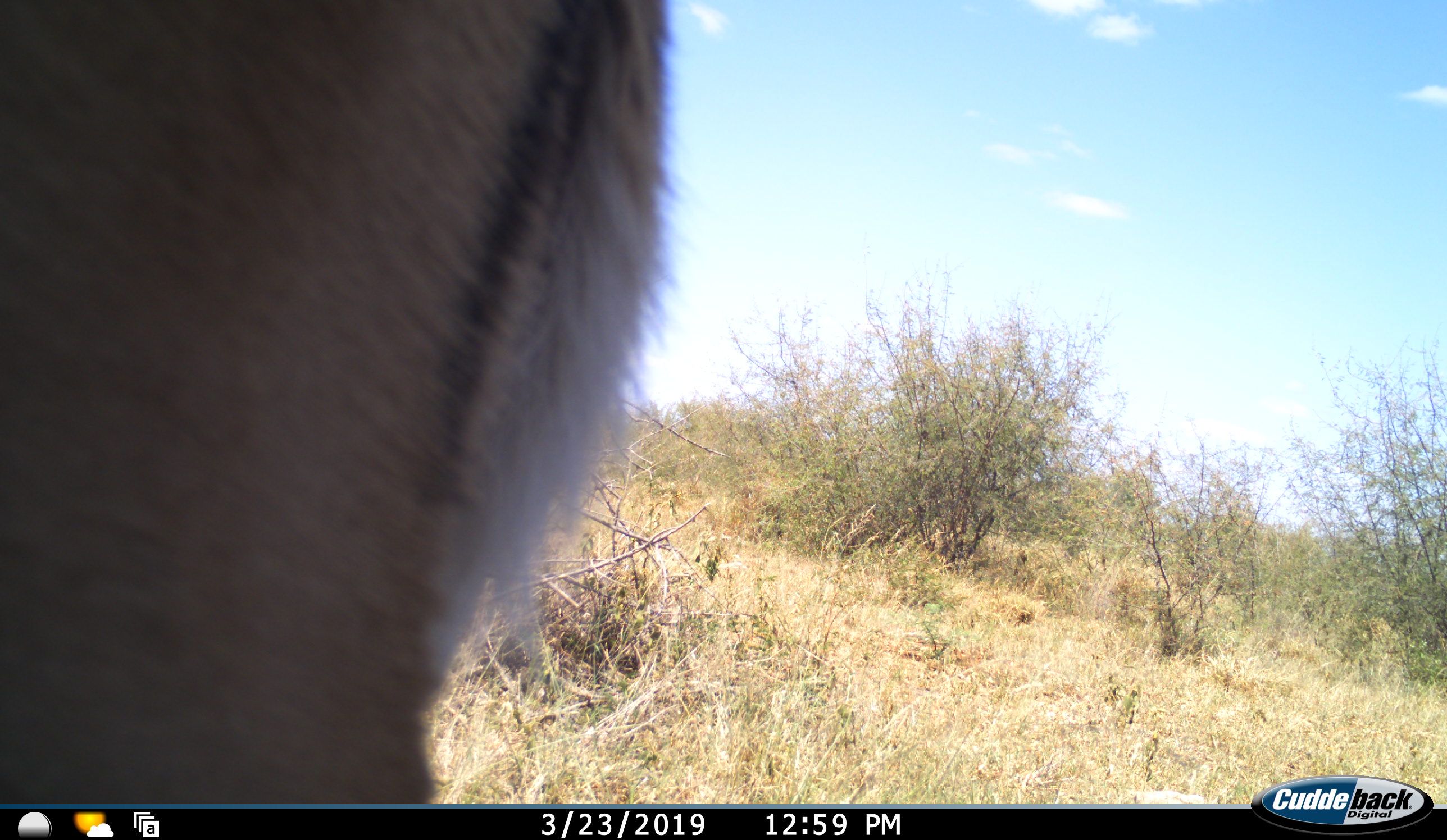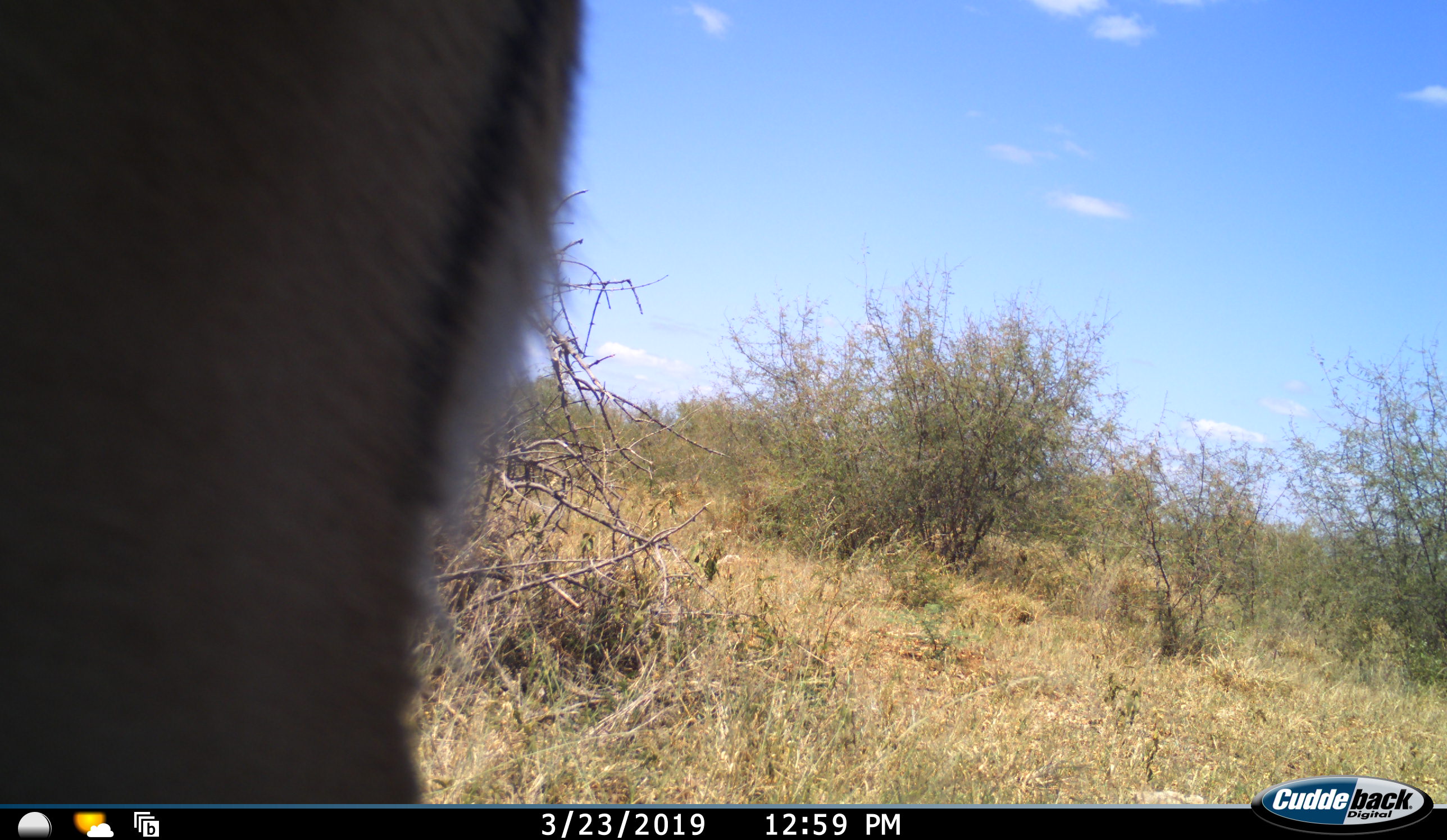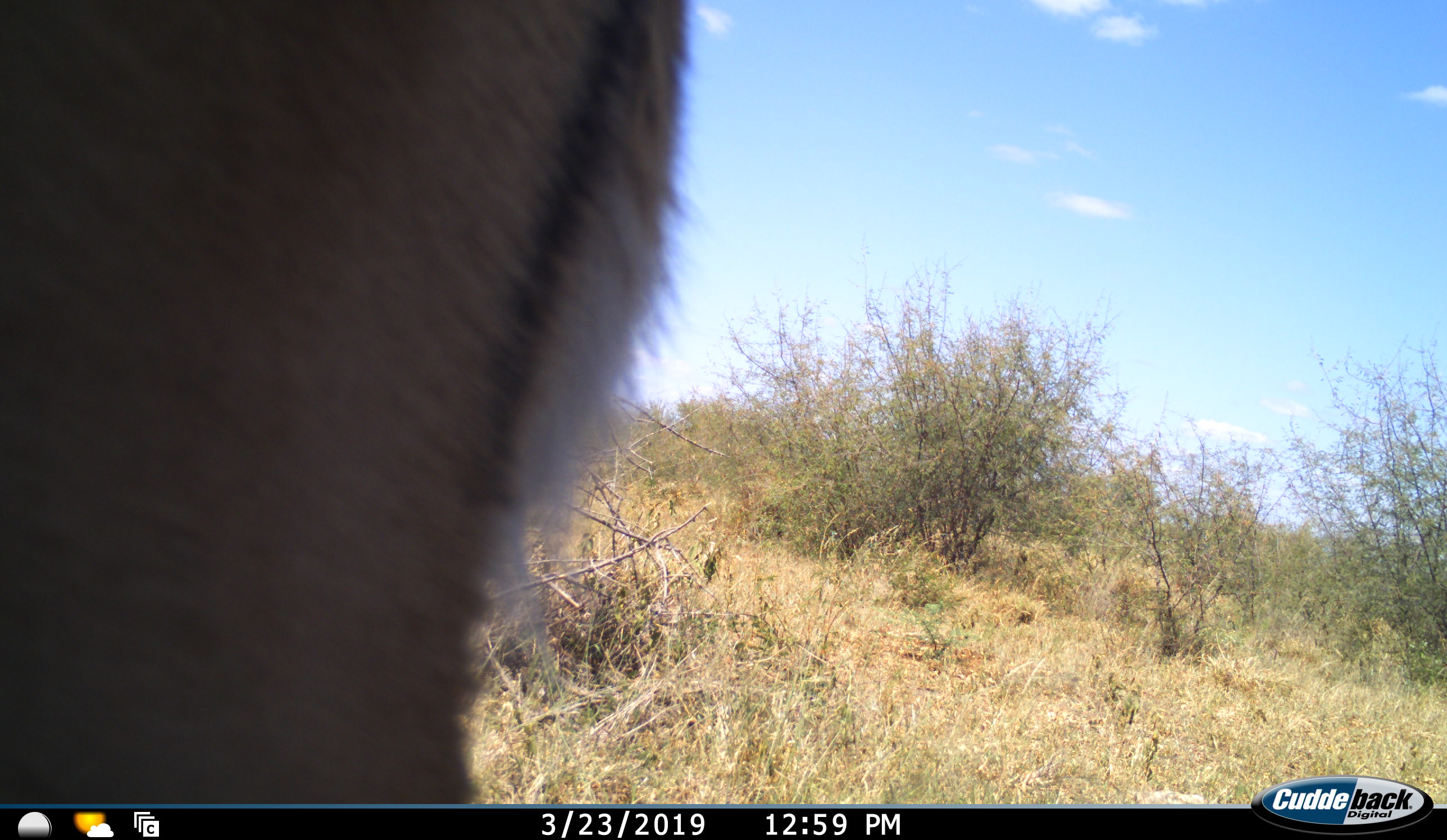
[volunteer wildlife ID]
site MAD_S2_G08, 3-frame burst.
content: unidentified animal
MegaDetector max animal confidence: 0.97